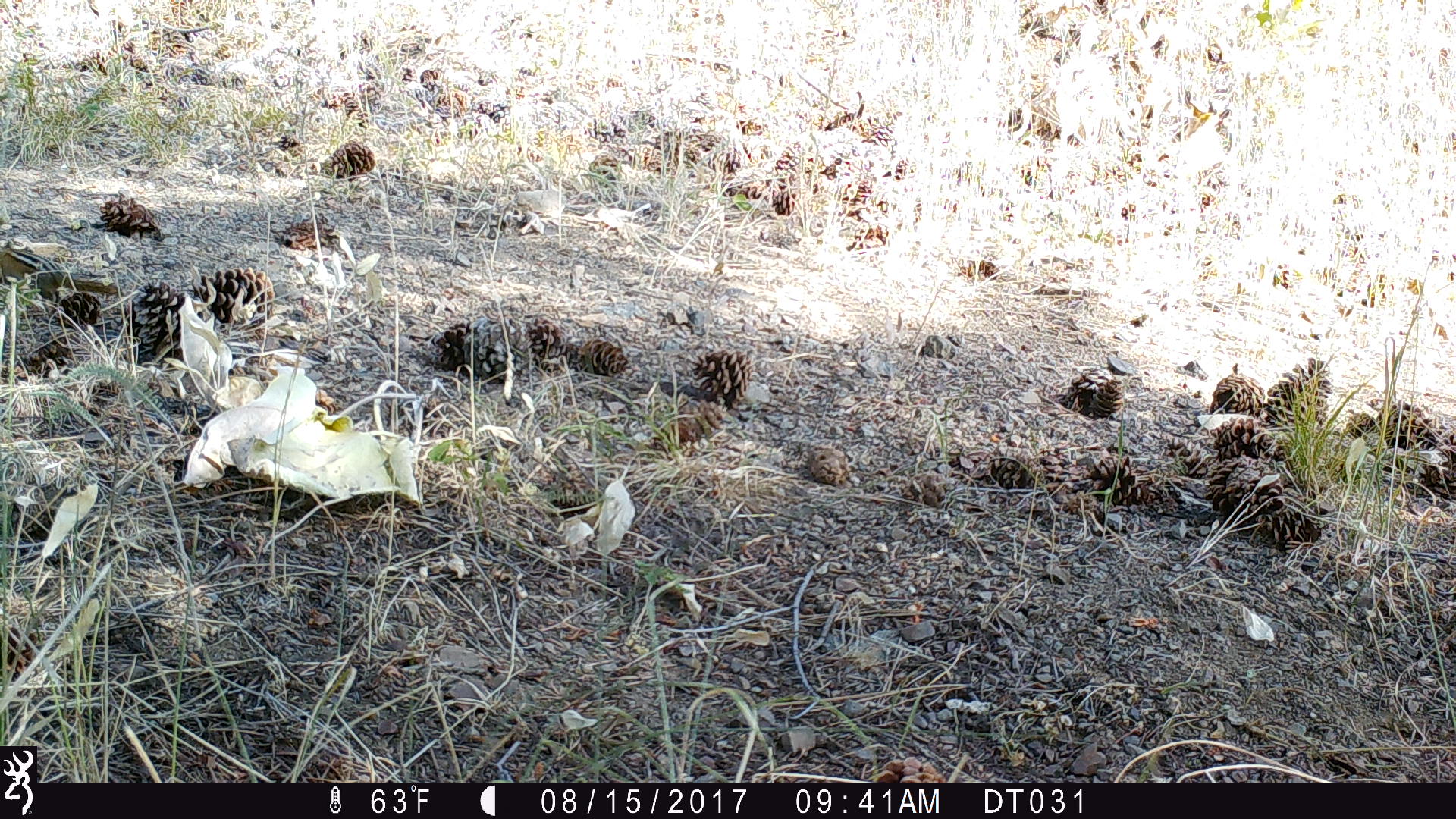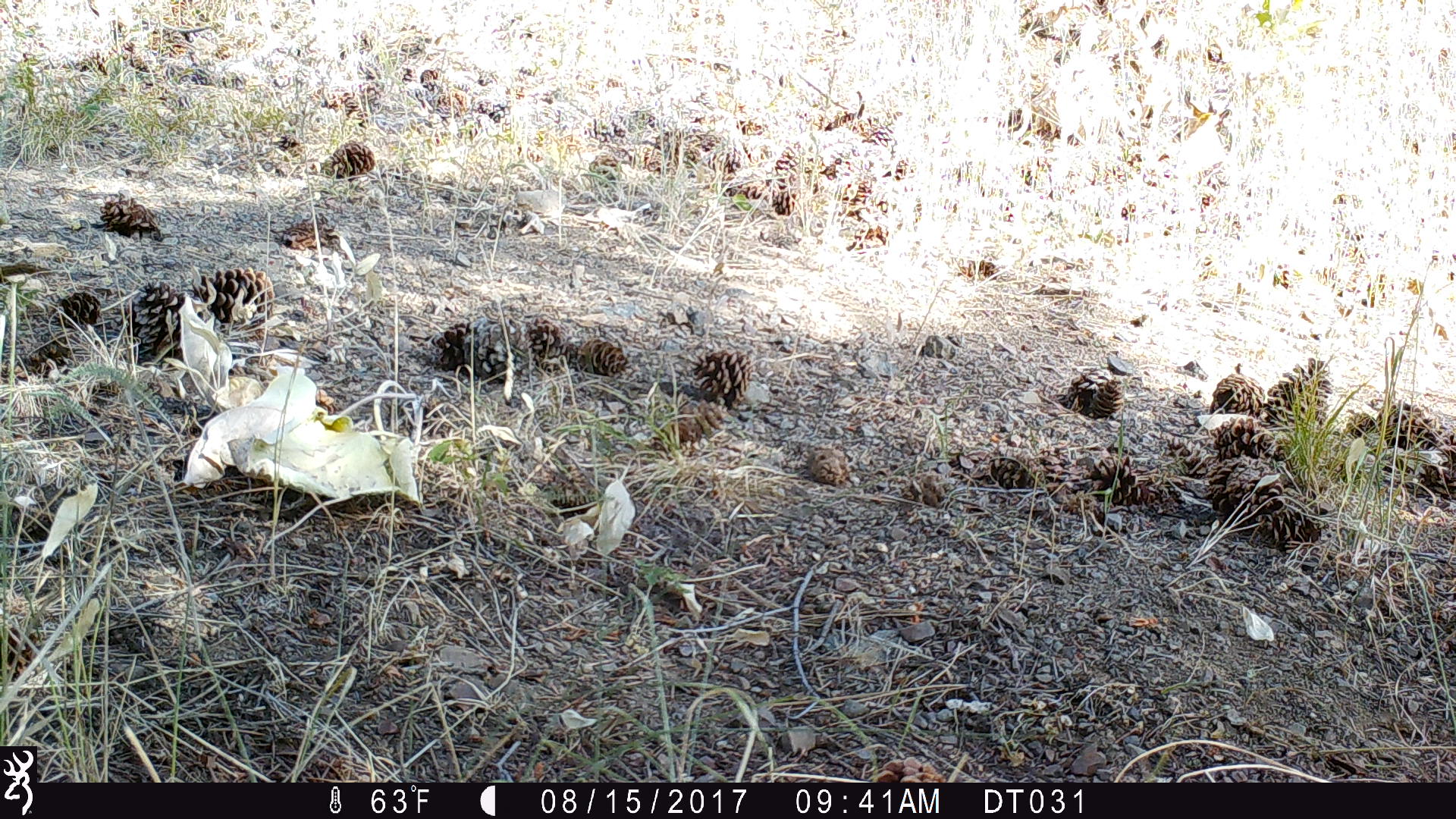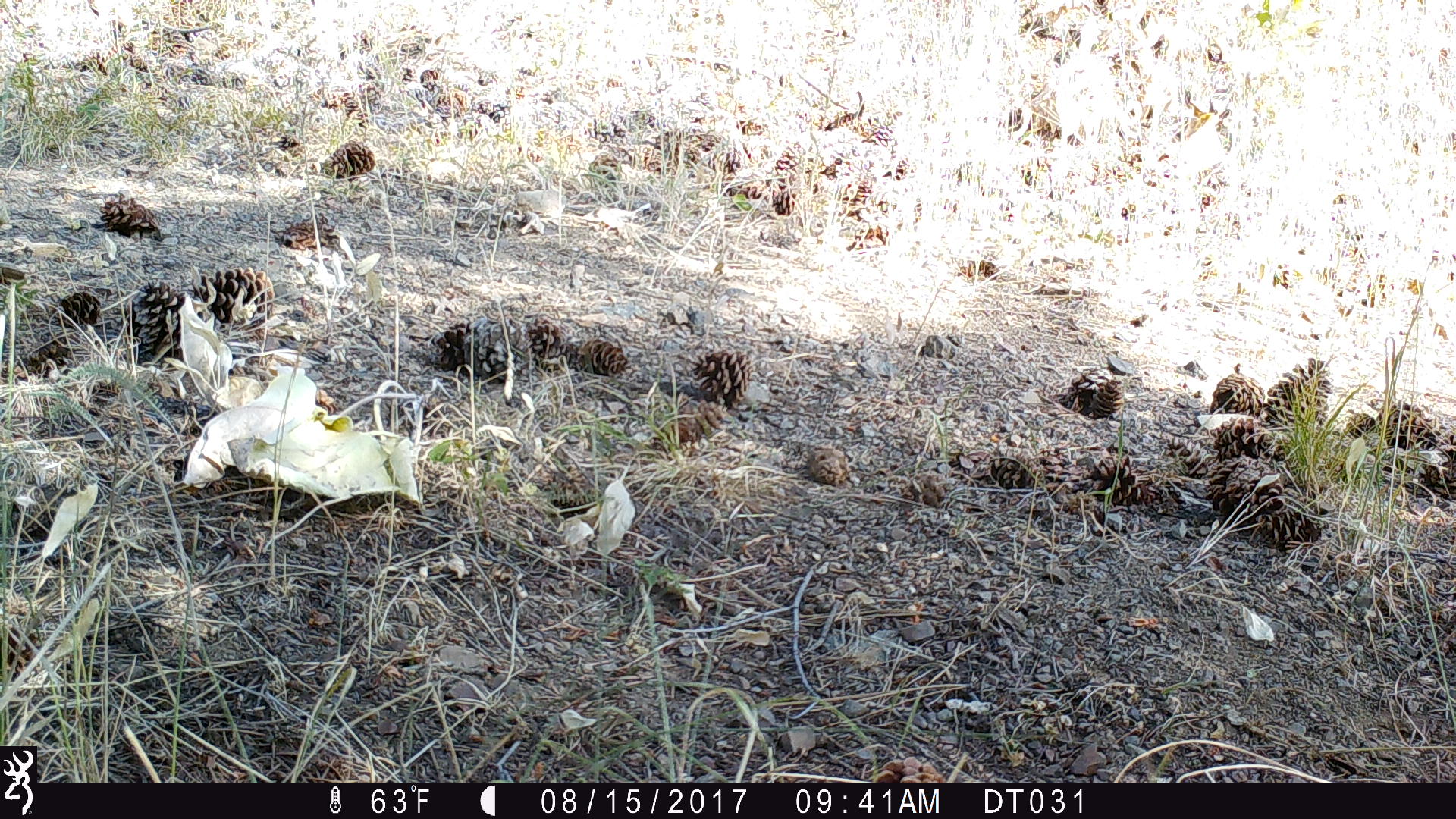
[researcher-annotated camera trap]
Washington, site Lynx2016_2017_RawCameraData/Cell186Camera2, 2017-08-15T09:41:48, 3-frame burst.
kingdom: Animalia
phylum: Chordata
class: Mammalia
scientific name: Mammalia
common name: small mammal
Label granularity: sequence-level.